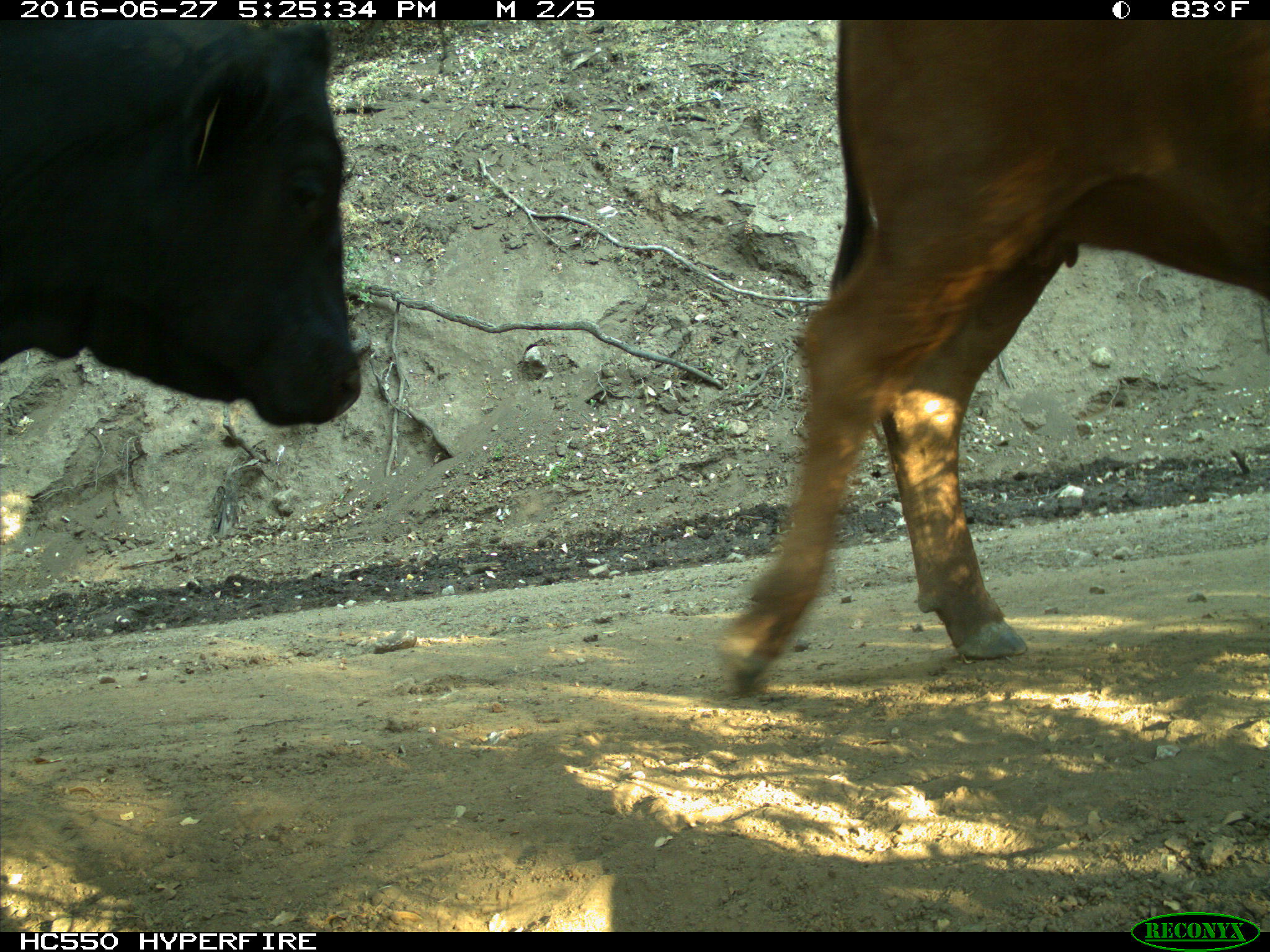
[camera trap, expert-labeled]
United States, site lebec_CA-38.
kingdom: Animalia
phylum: Chordata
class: Mammalia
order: Artiodactyla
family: Bovidae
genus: Bos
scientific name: Bos taurus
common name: domestic cow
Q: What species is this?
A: Bos taurus (domestic cow).